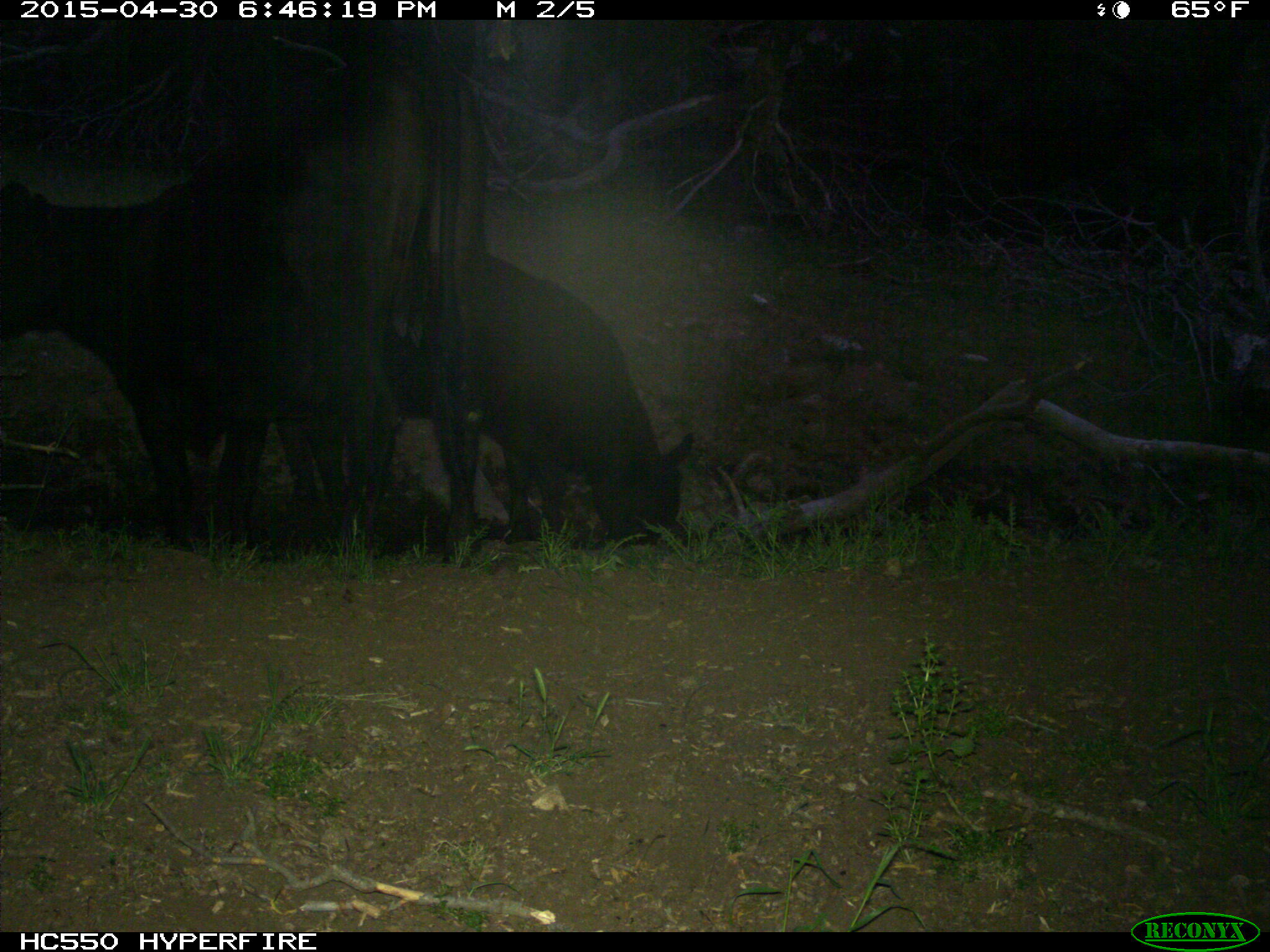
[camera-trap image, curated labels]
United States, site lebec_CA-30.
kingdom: Animalia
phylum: Chordata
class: Mammalia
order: Artiodactyla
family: Bovidae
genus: Bos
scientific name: Bos taurus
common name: domestic cow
Bos taurus (domestic cow).